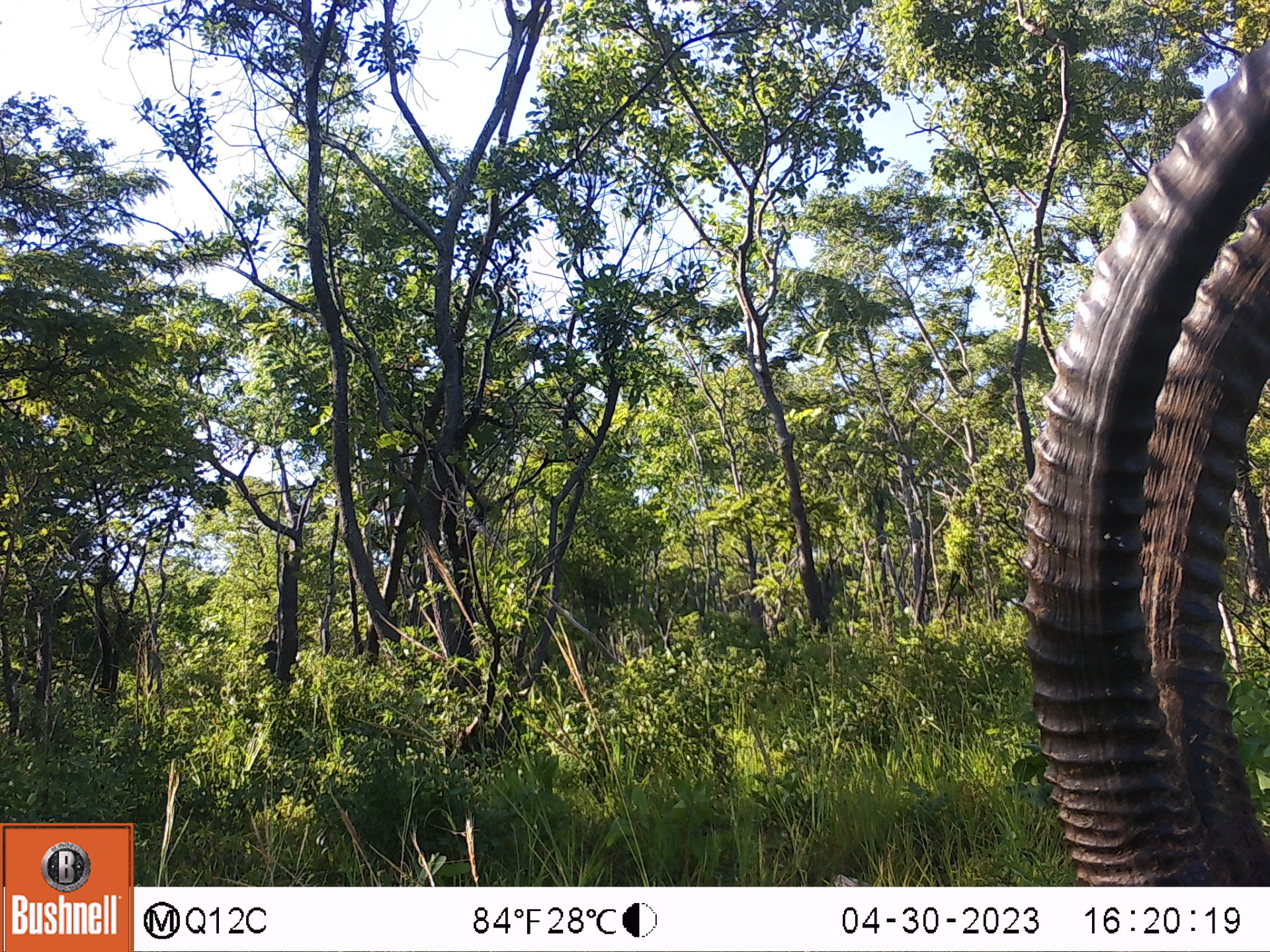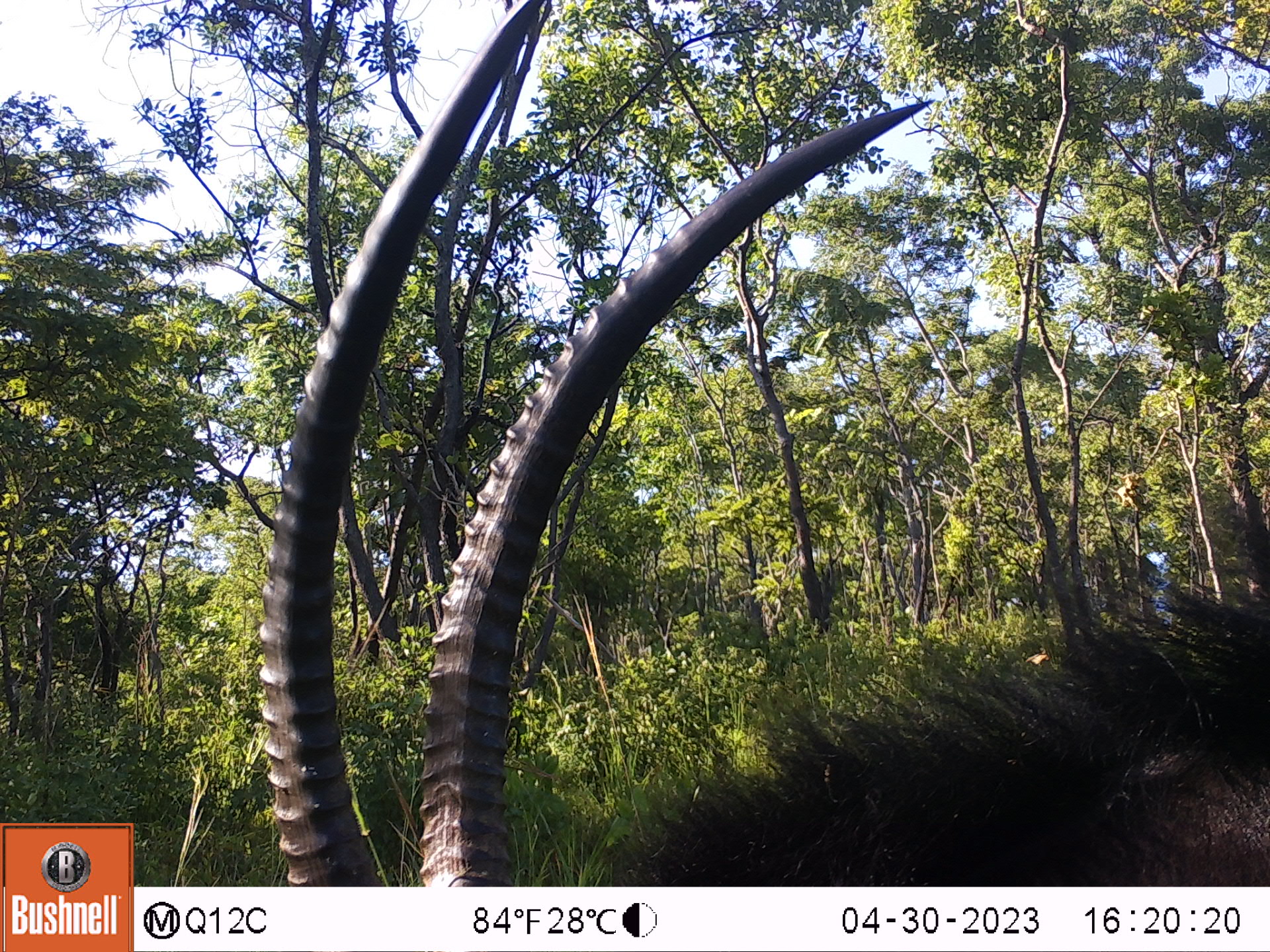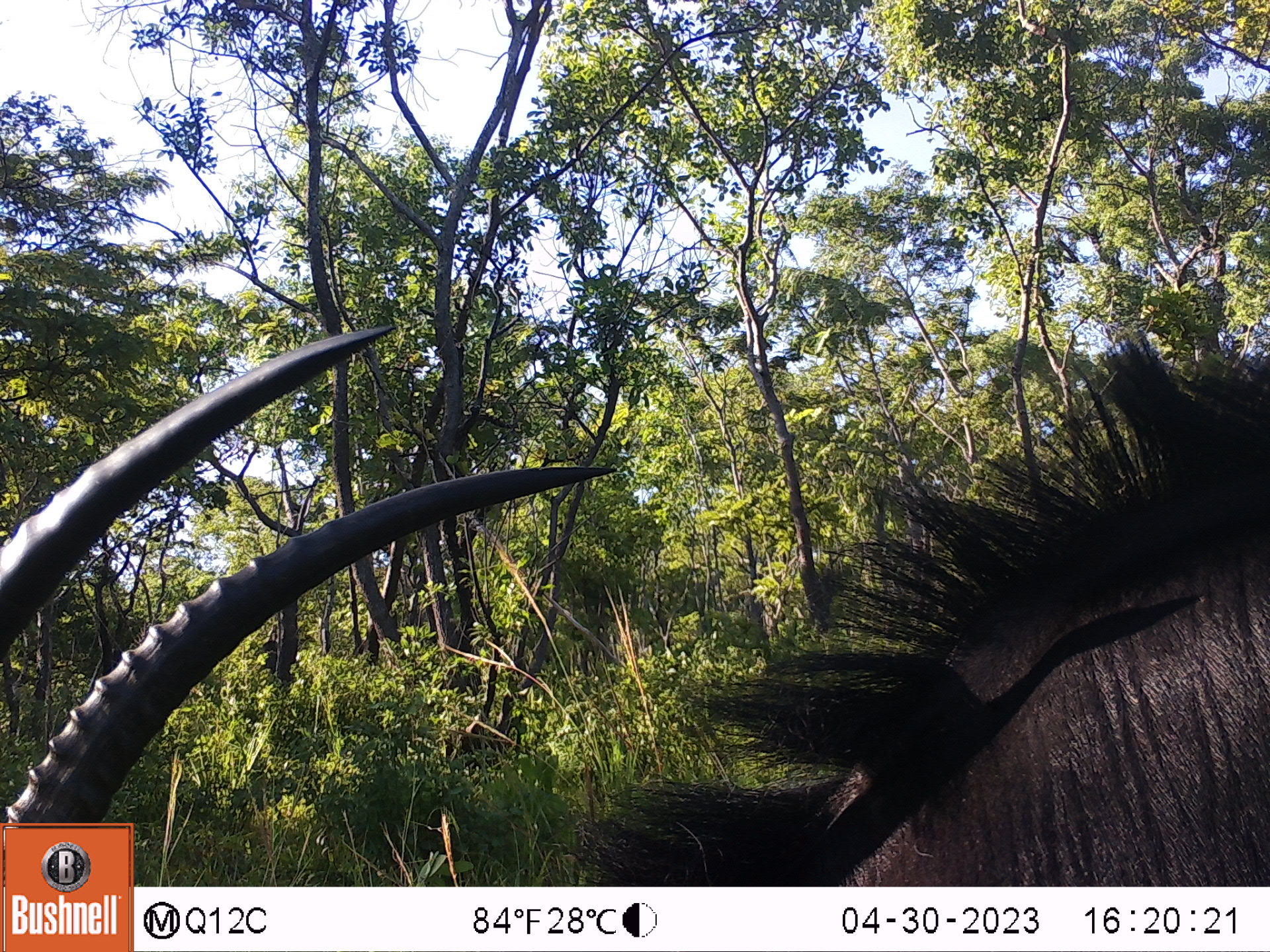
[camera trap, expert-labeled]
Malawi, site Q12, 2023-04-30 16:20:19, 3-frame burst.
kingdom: Animalia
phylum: Chordata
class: Mammalia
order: Artiodactyla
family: Bovidae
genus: Hippotragus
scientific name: Hippotragus niger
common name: sable antelope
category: sable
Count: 1.